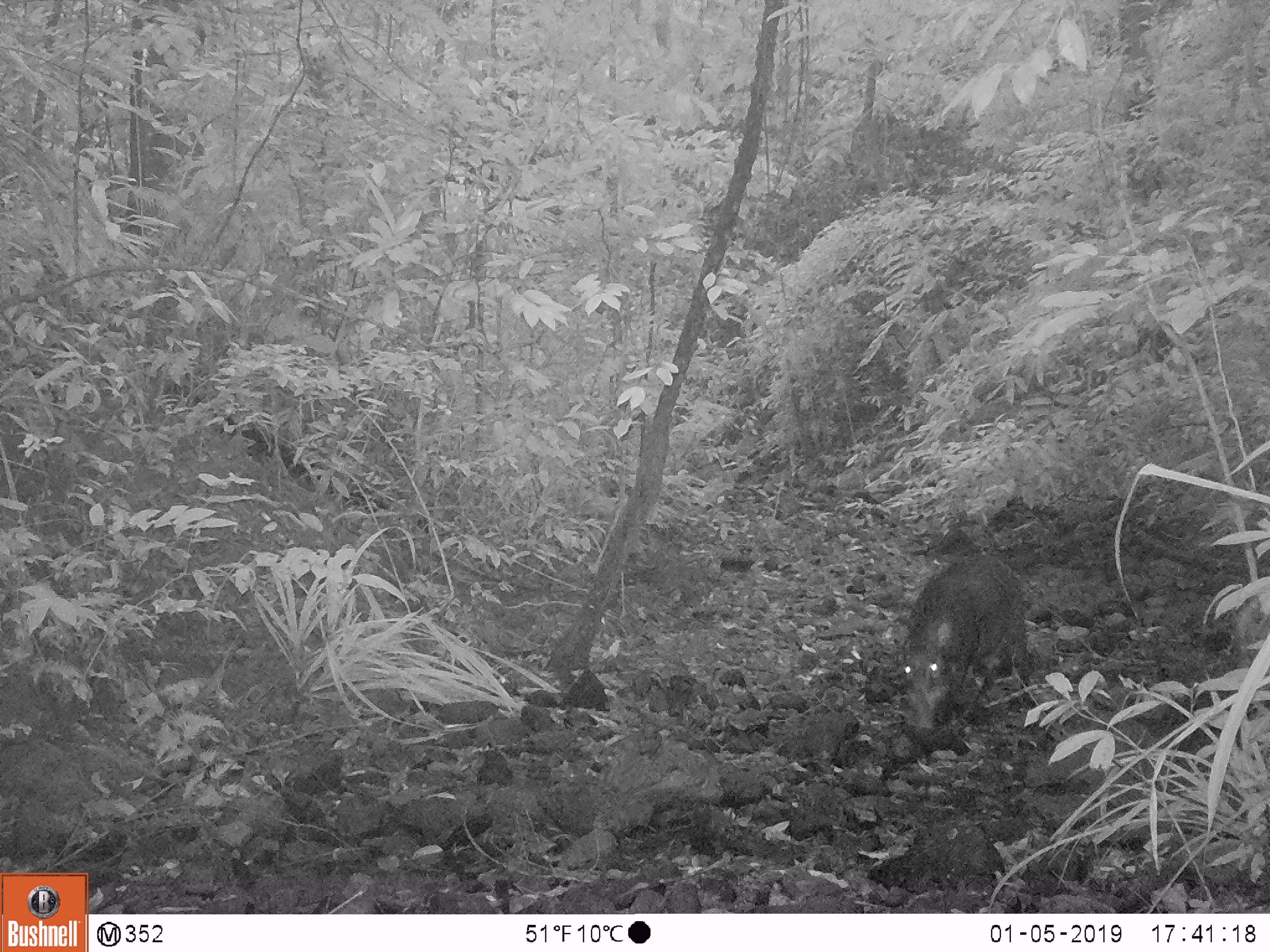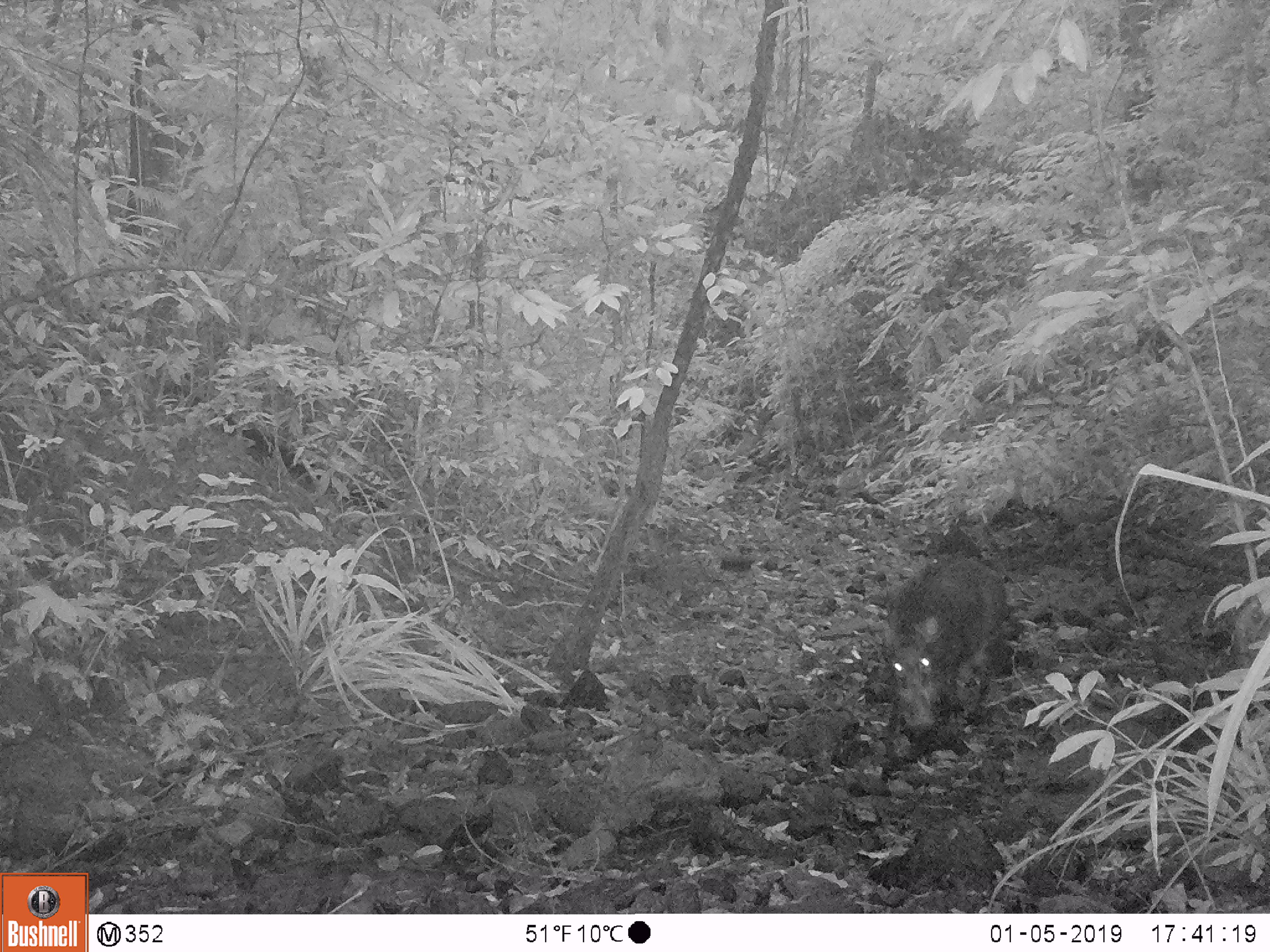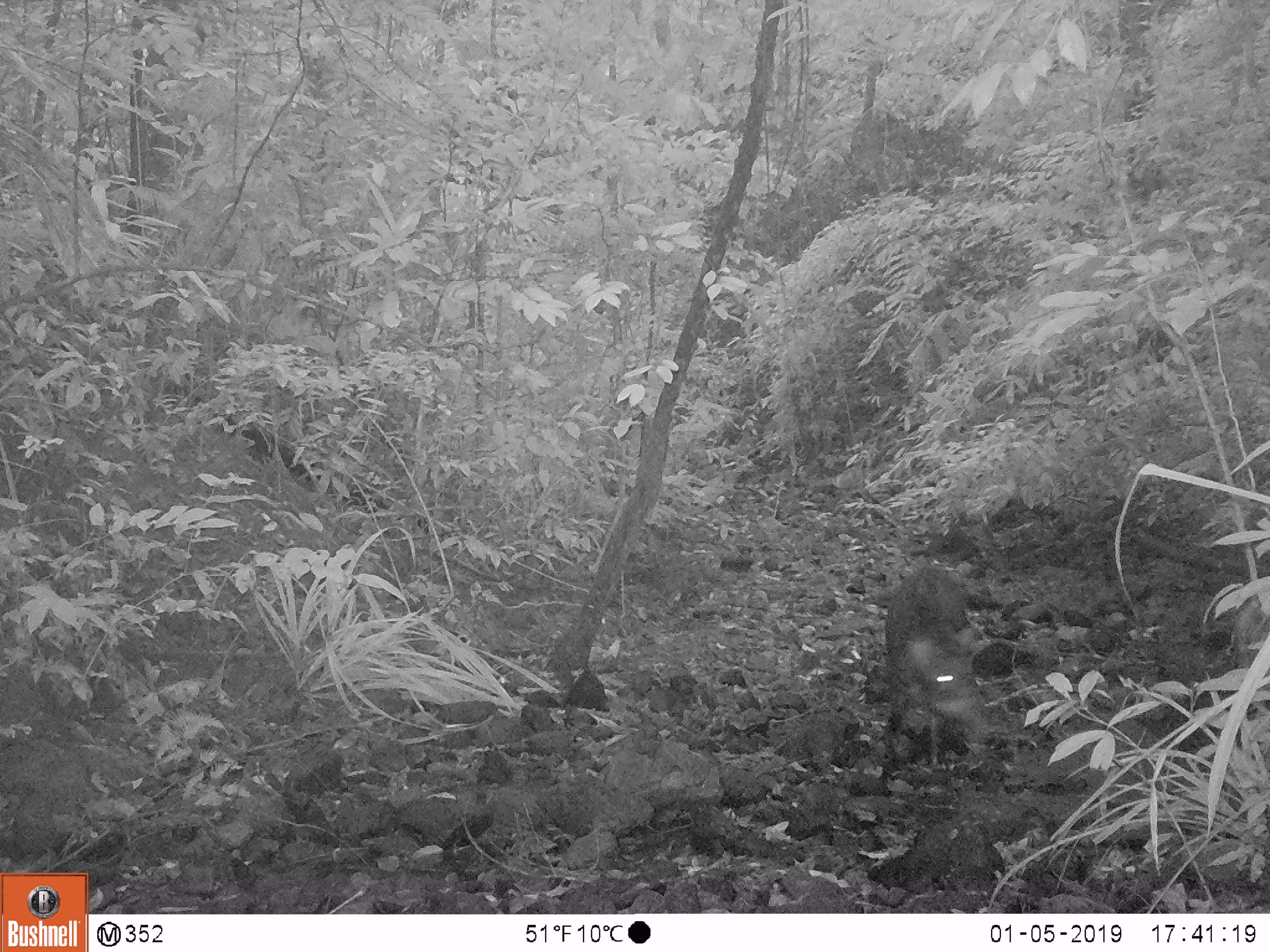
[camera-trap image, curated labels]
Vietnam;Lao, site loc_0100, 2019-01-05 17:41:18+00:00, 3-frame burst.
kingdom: Animalia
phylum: Chordata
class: Mammalia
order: Artiodactyla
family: Suidae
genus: Sus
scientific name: Sus scrofa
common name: eurasian wild pig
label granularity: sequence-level